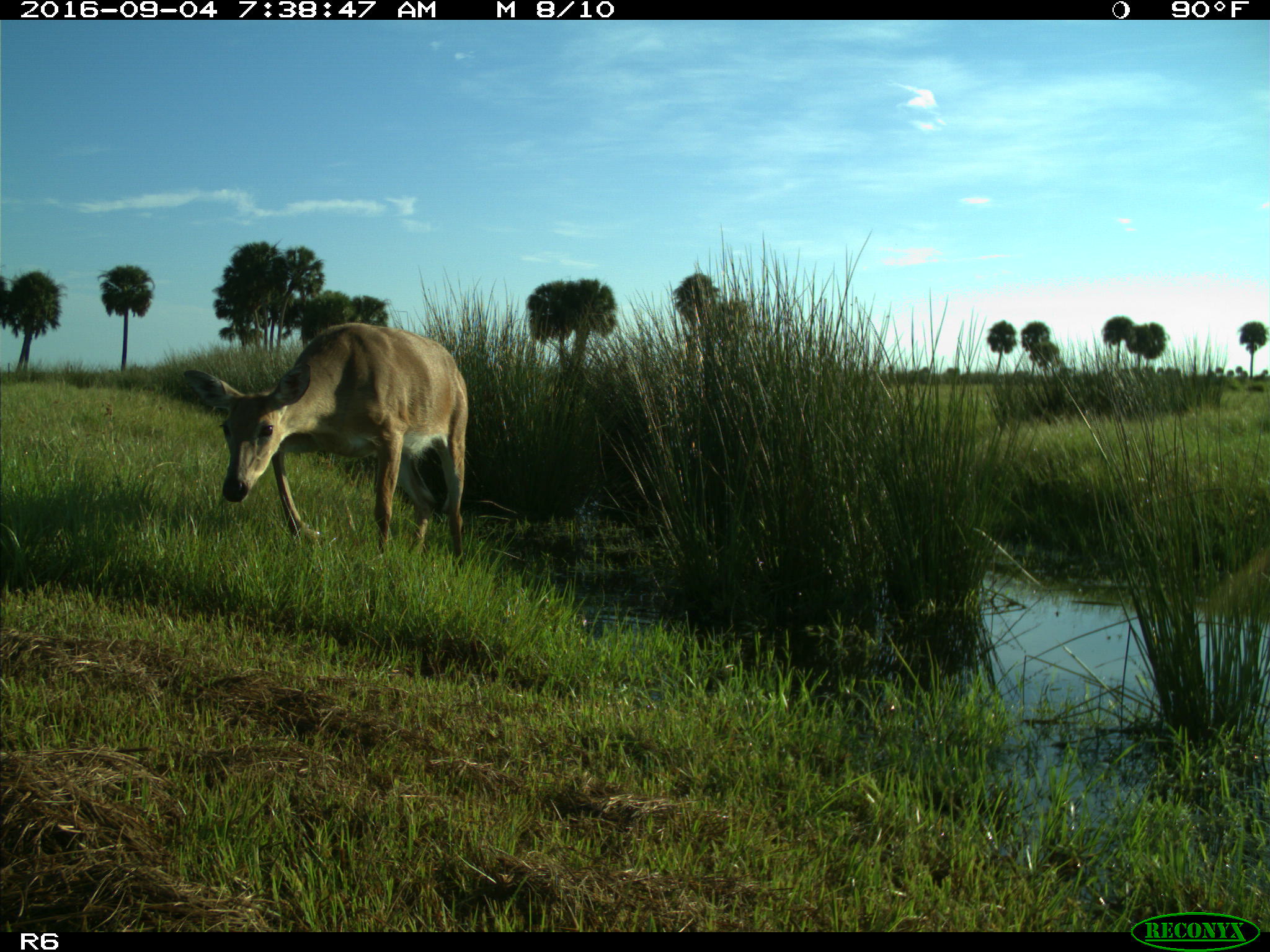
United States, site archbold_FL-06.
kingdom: Animalia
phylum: Chordata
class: Mammalia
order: Artiodactyla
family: Cervidae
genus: Odocoileus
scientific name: Odocoileus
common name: deer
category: unidentified deer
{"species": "unidentified deer (deer) (Odocoileus)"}